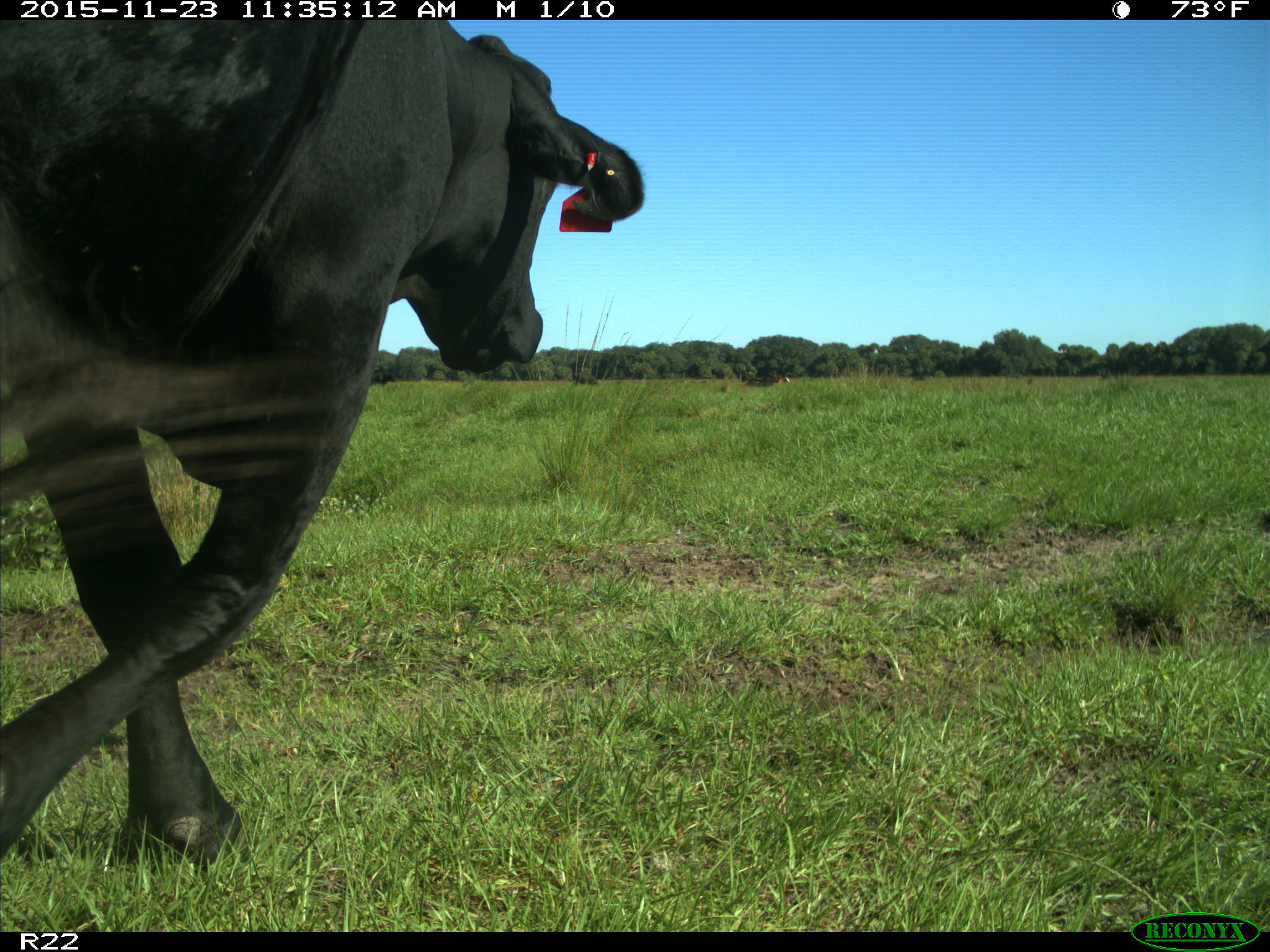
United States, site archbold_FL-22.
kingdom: Animalia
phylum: Chordata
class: Mammalia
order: Artiodactyla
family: Bovidae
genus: Bos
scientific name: Bos taurus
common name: domestic cow